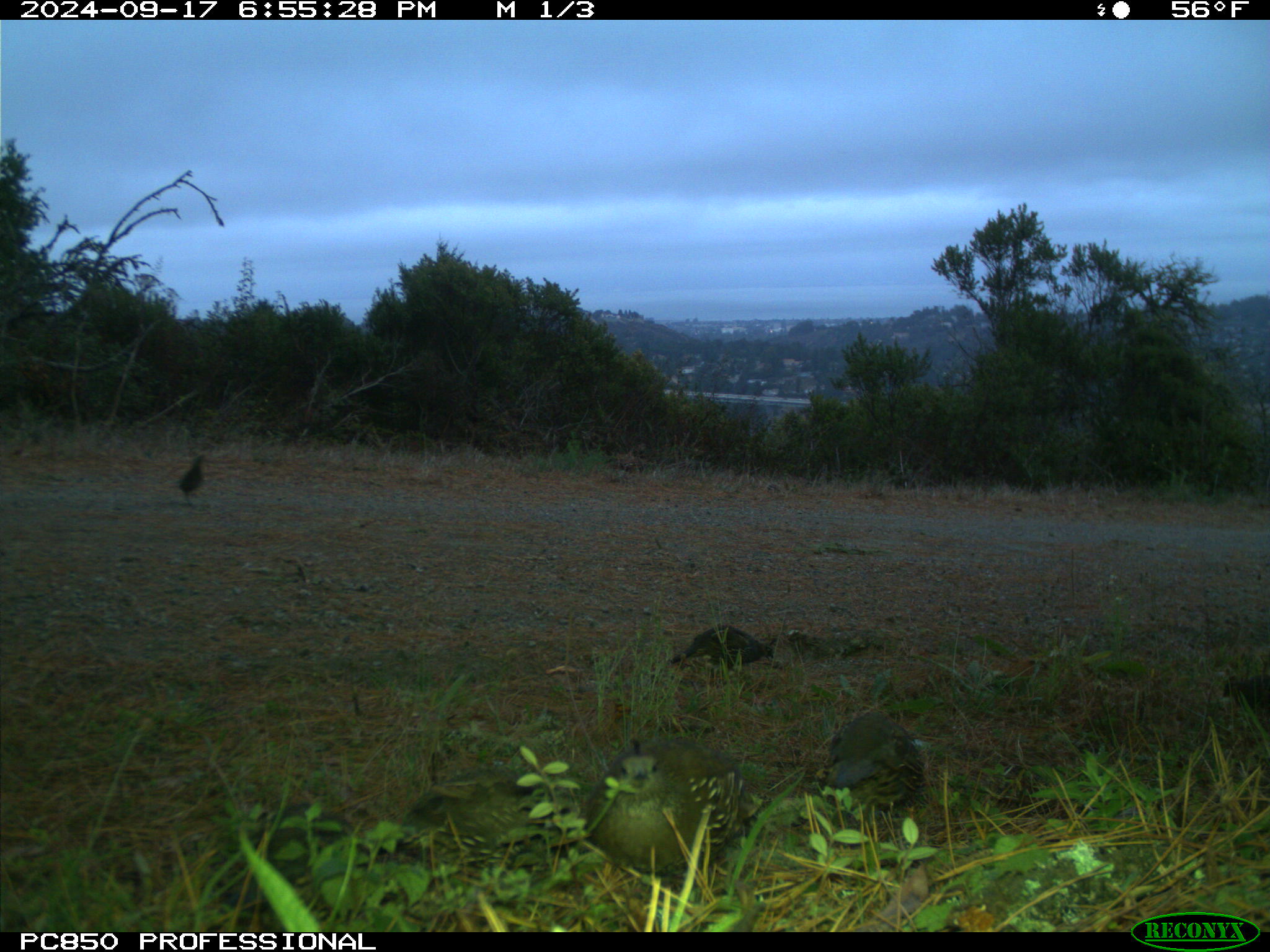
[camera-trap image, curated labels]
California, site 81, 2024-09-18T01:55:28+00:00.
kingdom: Animalia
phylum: Chordata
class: Aves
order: Galliformes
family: Odontophoridae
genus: Callipepla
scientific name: Callipepla californica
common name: california quail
California quail (Callipepla californica).